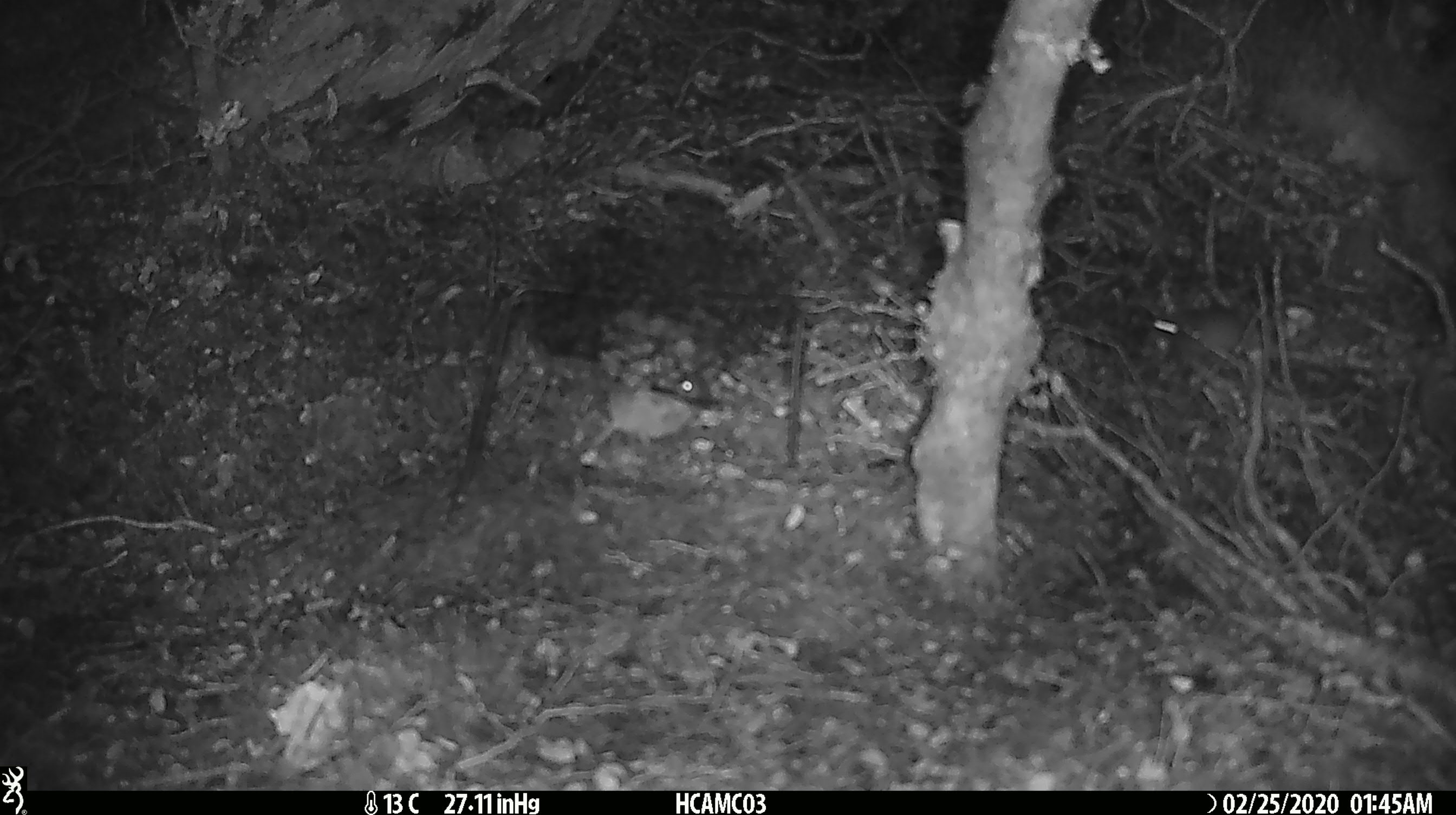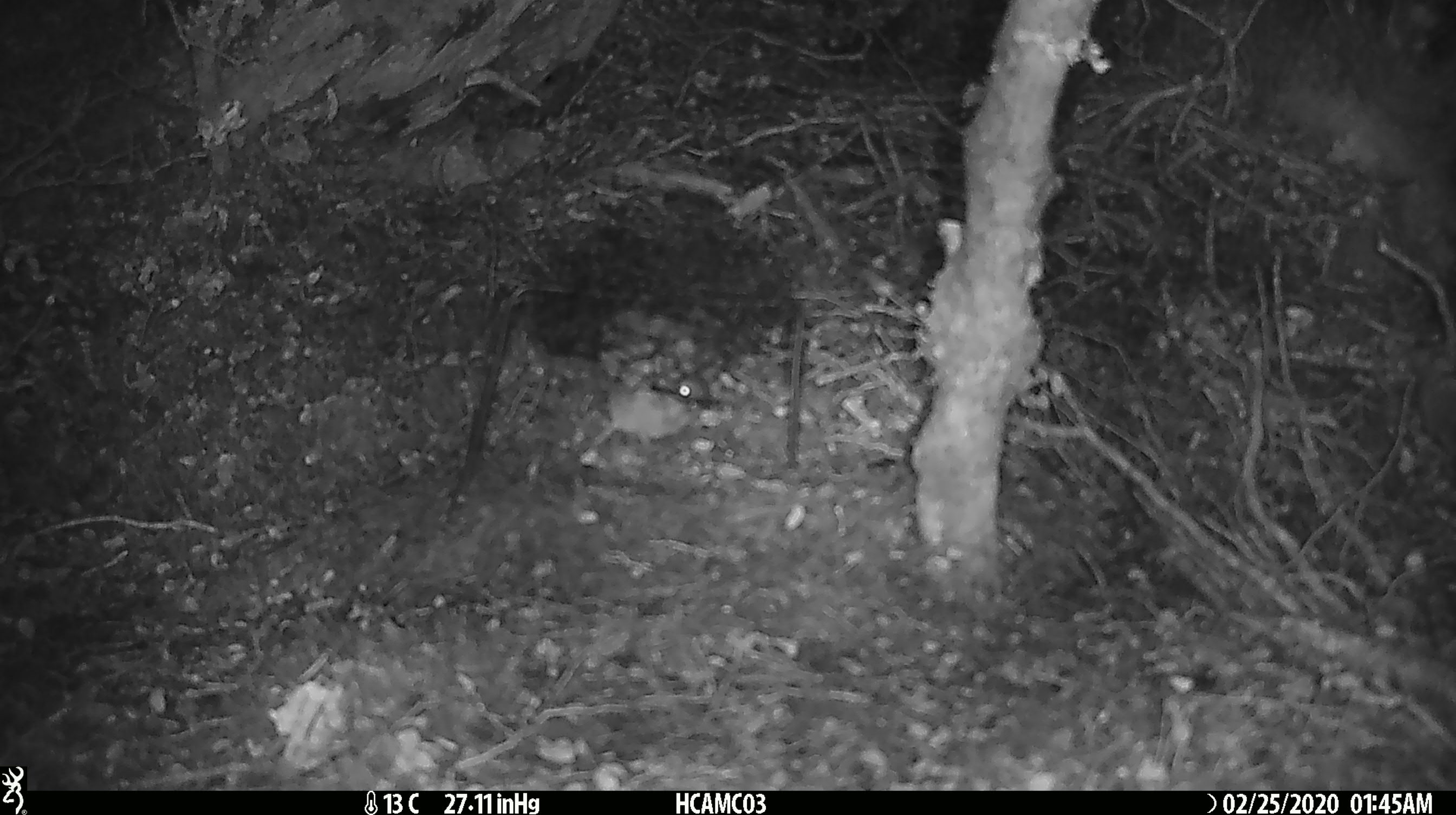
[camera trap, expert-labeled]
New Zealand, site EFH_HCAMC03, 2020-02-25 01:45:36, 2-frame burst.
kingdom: Animalia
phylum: Chordata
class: Mammalia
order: Rodentia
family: Muridae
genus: Mus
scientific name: Mus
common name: mouse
Mouse (Mus).